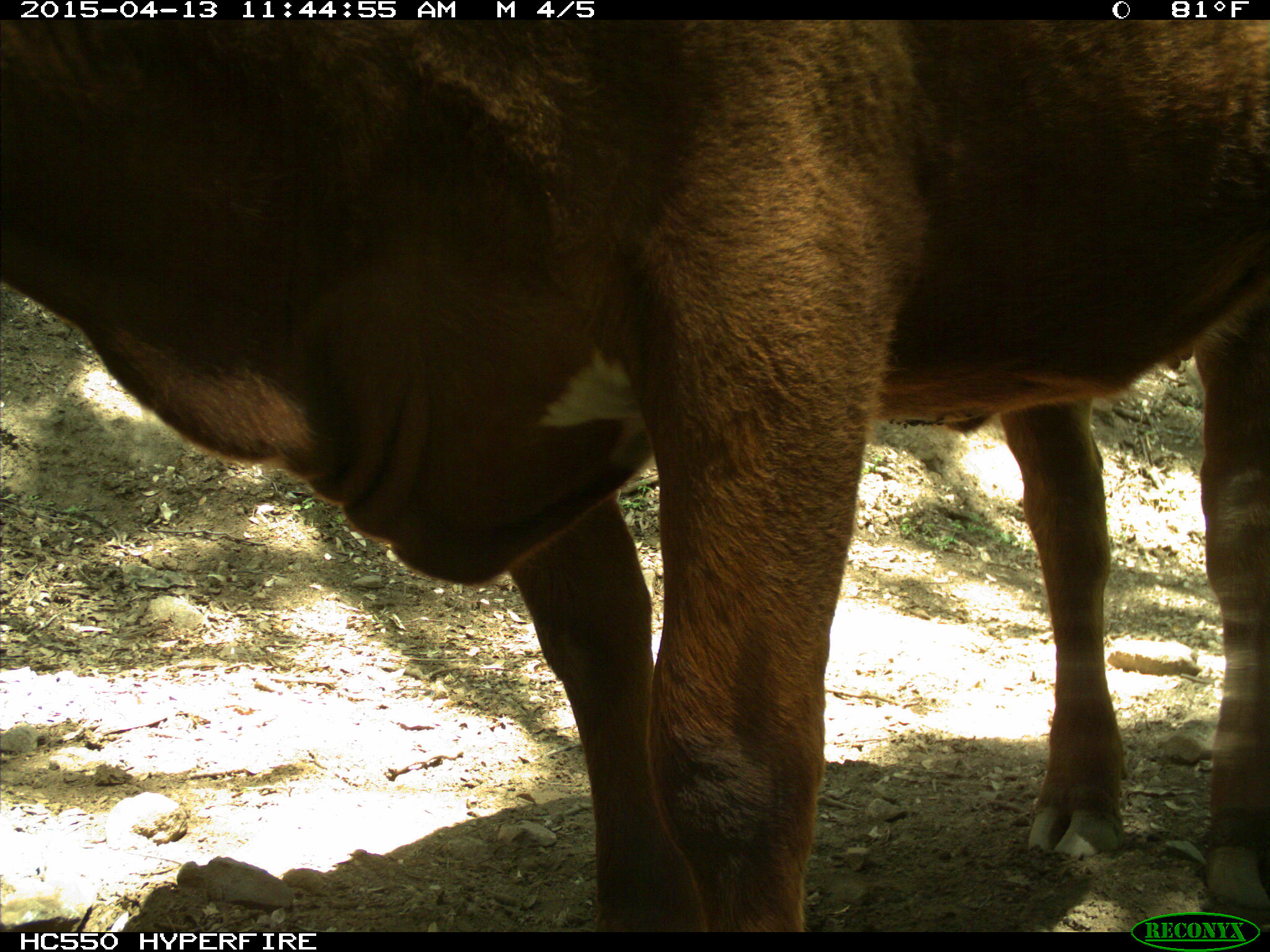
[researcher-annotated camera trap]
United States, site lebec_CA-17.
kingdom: Animalia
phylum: Chordata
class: Mammalia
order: Artiodactyla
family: Bovidae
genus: Bos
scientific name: Bos taurus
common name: domestic cow